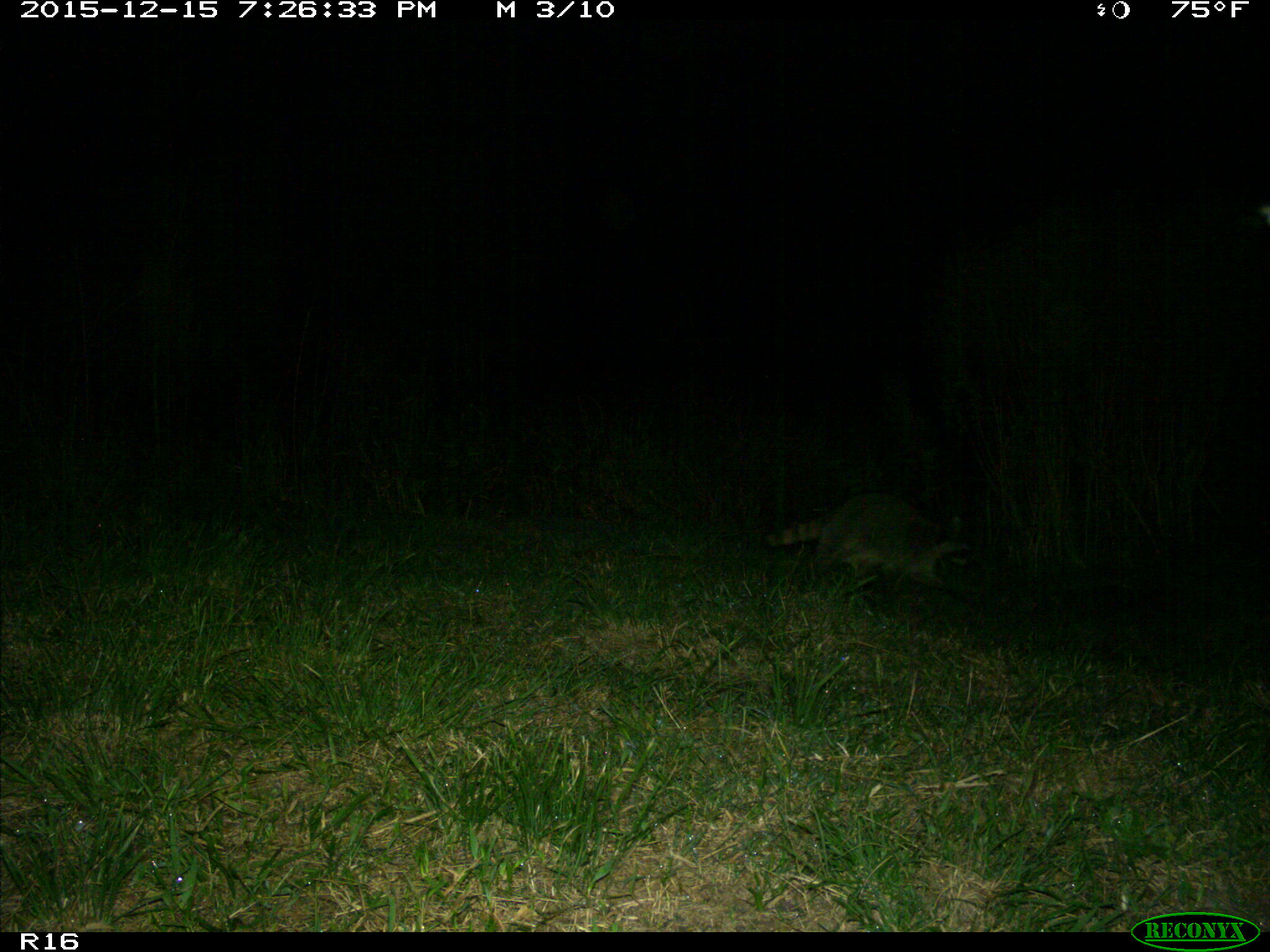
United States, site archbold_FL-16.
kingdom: Animalia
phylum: Chordata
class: Mammalia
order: Carnivora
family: Procyonidae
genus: Procyon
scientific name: Procyon lotor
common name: common raccoon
Procyon lotor (common raccoon).